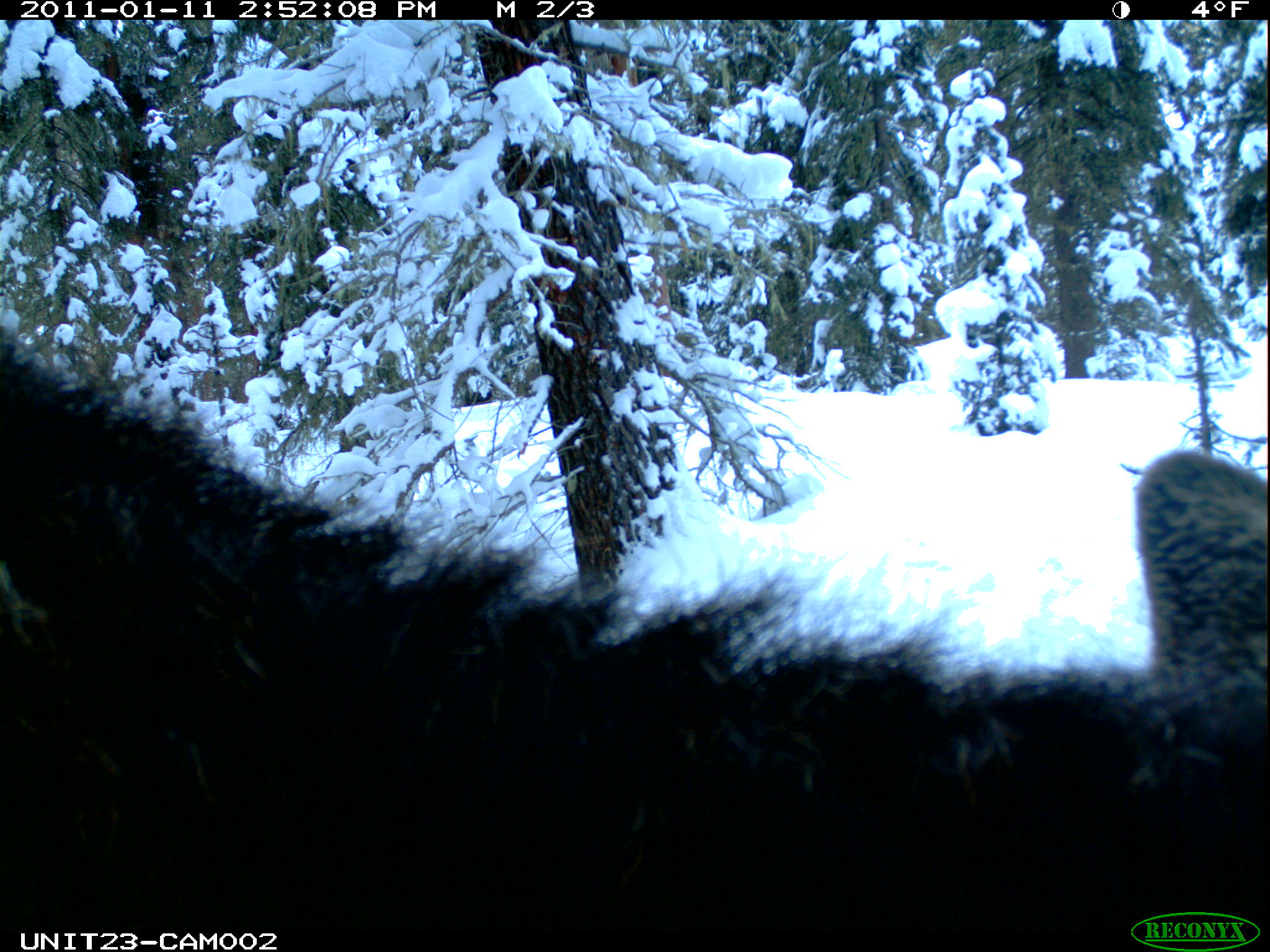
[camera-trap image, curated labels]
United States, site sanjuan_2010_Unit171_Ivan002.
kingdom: Animalia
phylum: Chordata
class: Mammalia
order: Artiodactyla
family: Cervidae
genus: Alces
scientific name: Alces alces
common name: moose